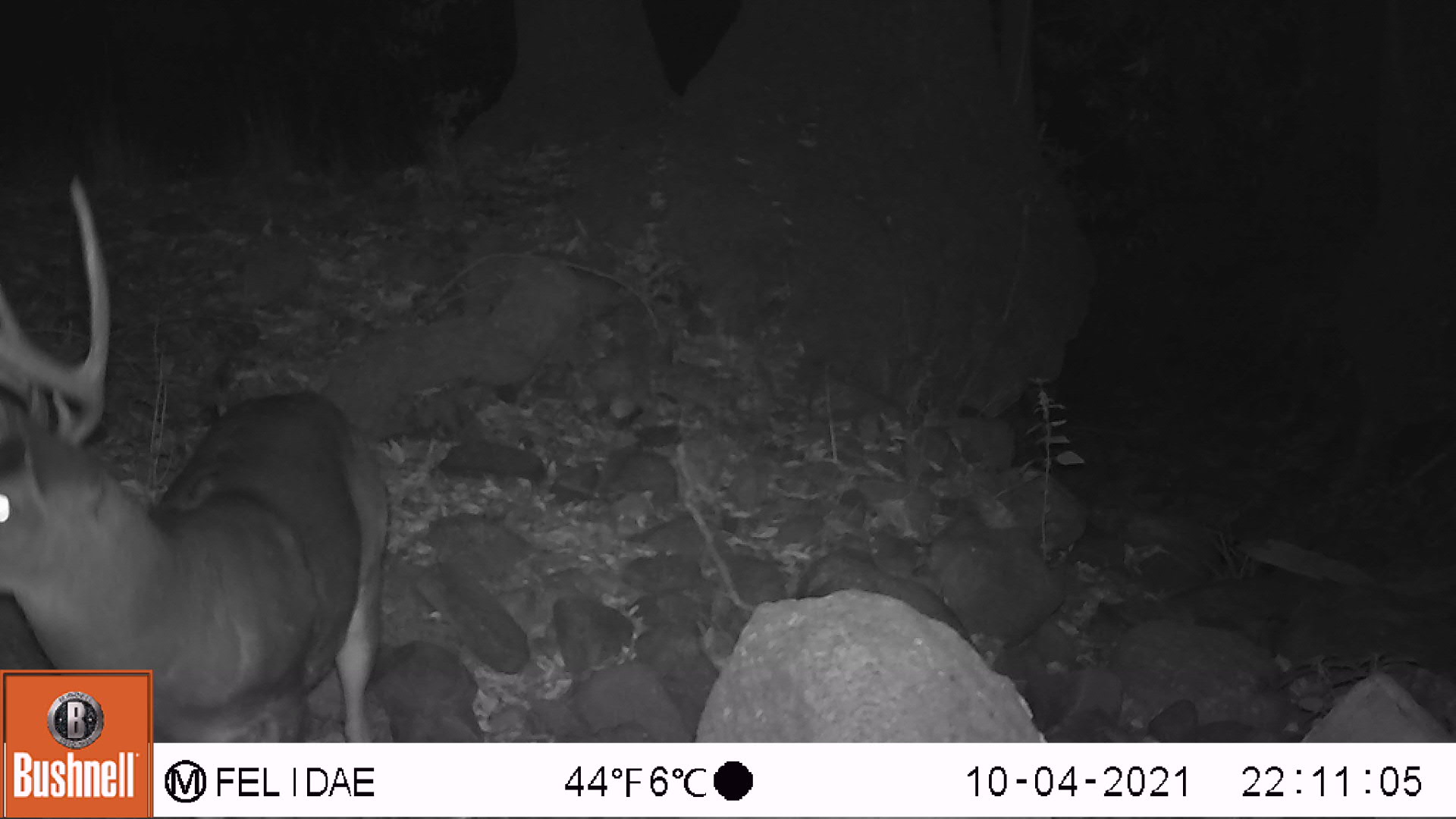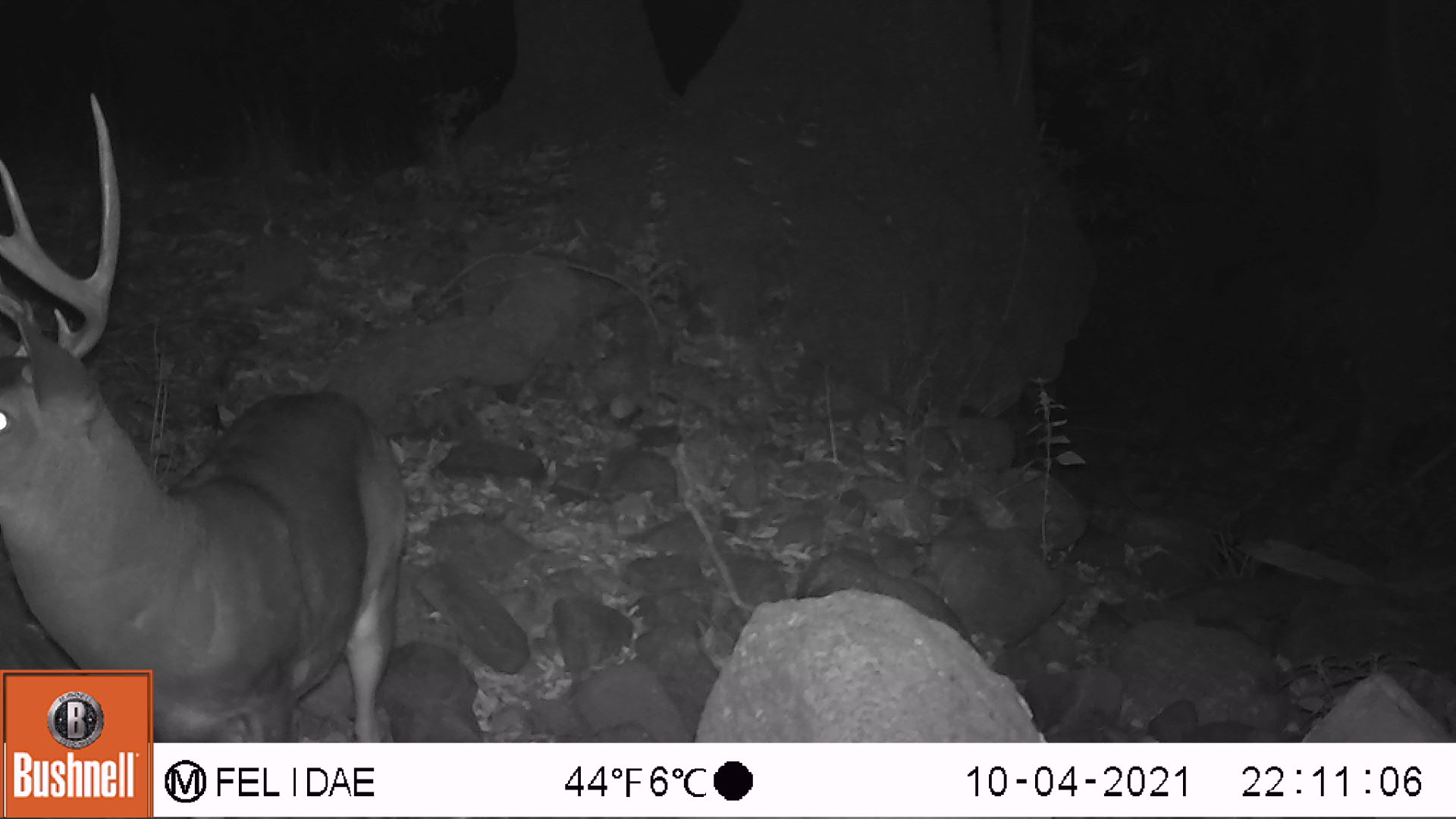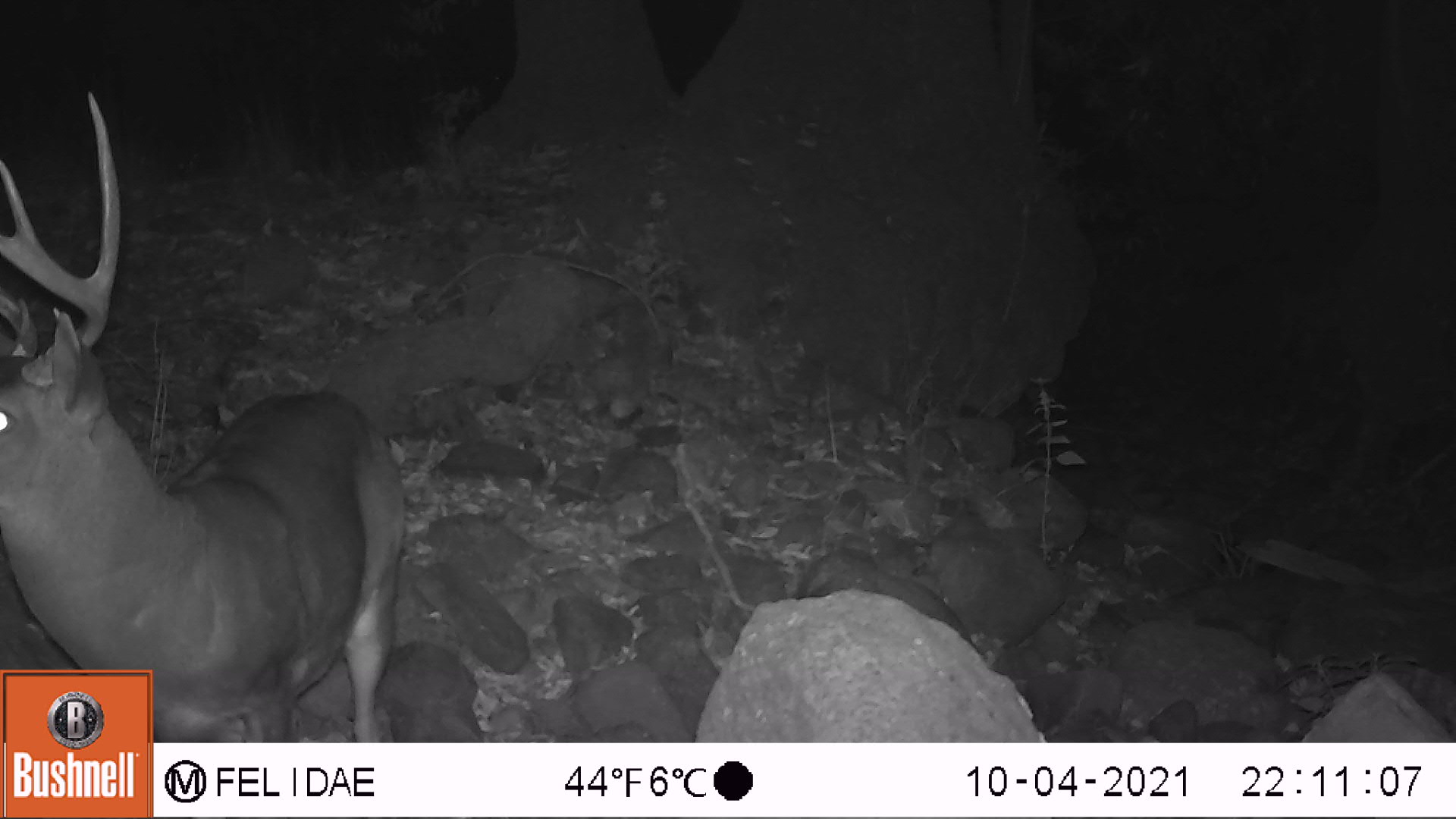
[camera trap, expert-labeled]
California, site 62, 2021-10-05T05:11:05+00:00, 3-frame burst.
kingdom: Animalia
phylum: Chordata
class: Mammalia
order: Artiodactyla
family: Cervidae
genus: Odocoileus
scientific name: Odocoileus hemionus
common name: mule deer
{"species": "mule deer (Odocoileus hemionus)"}